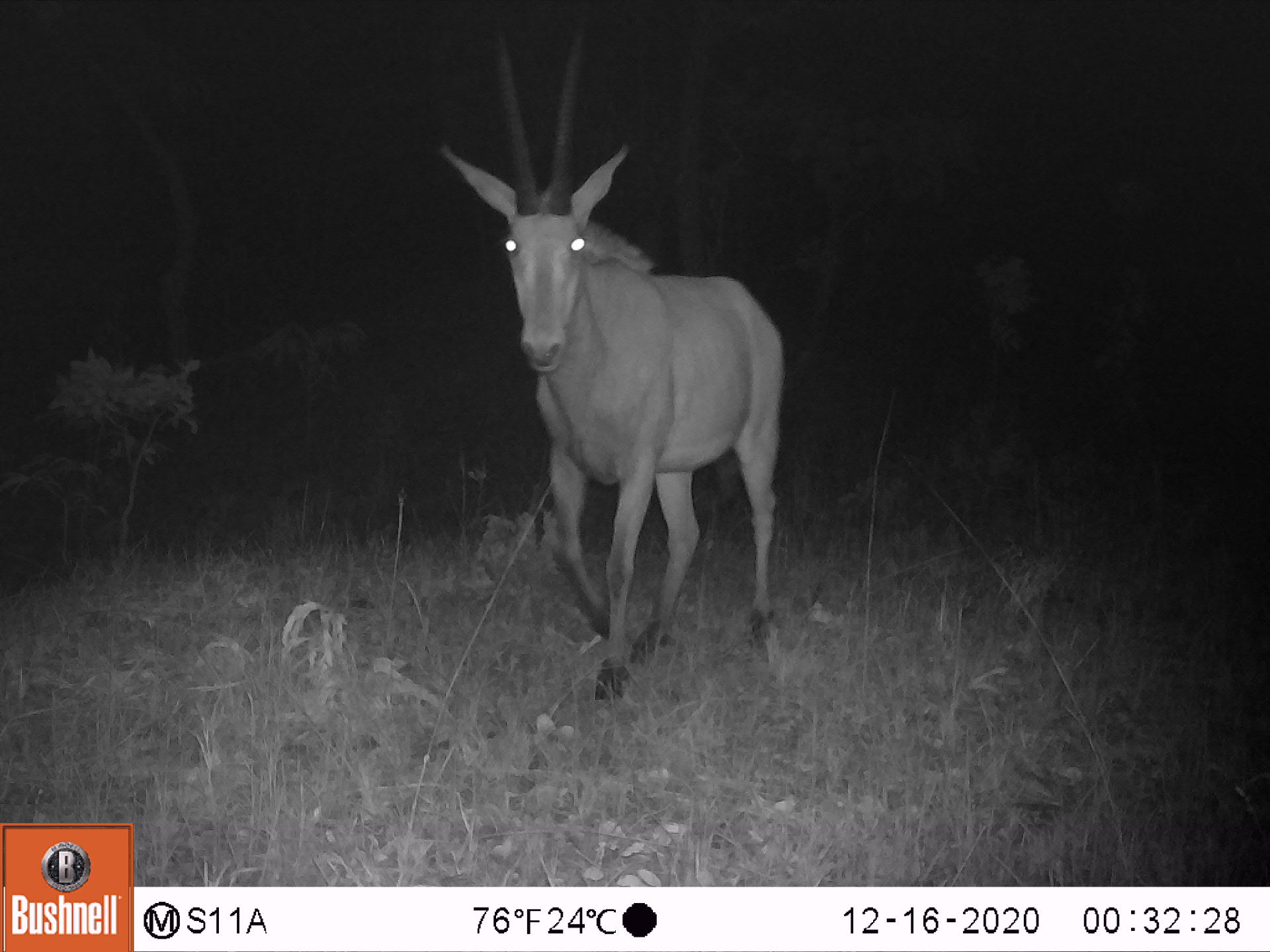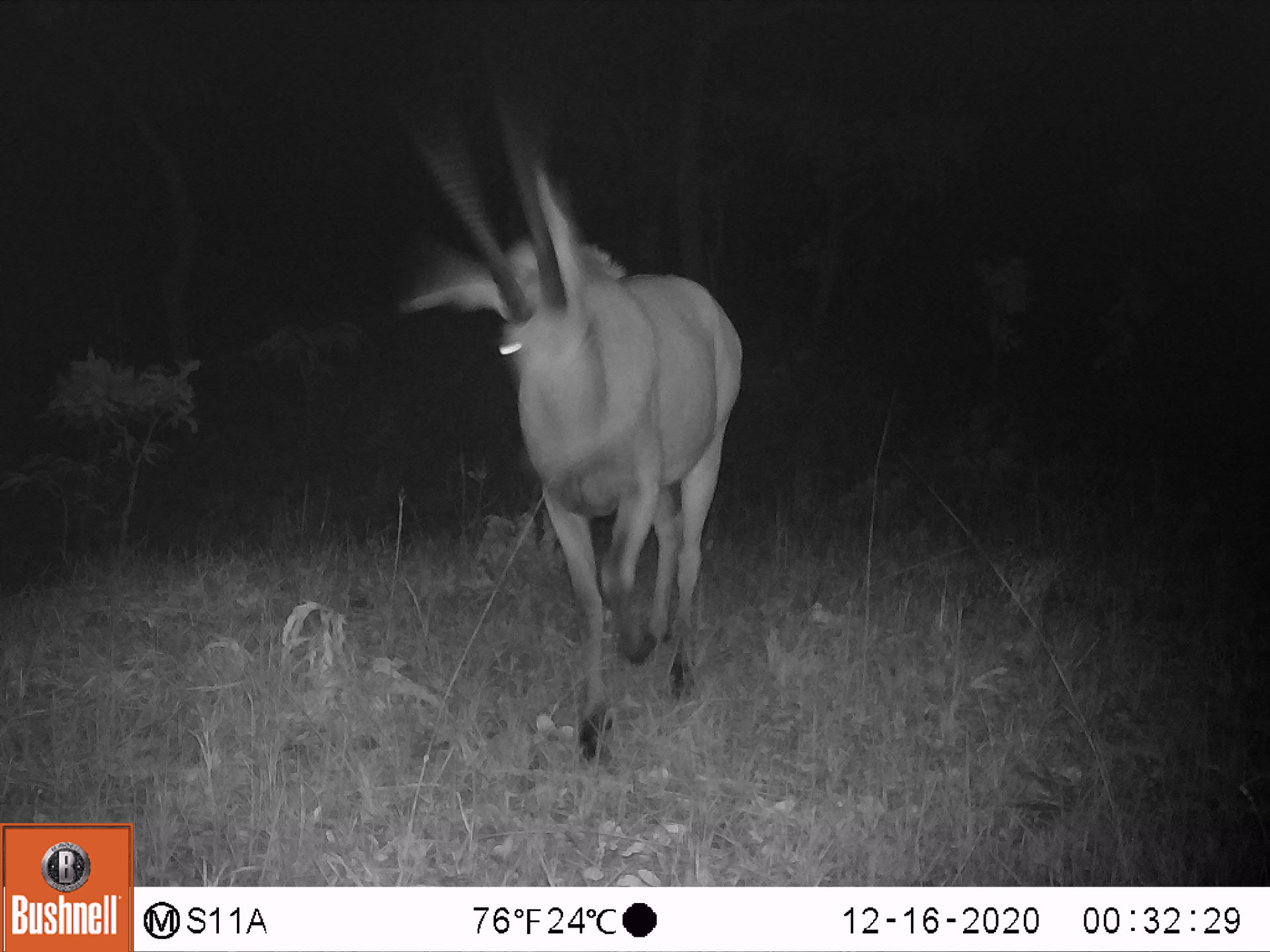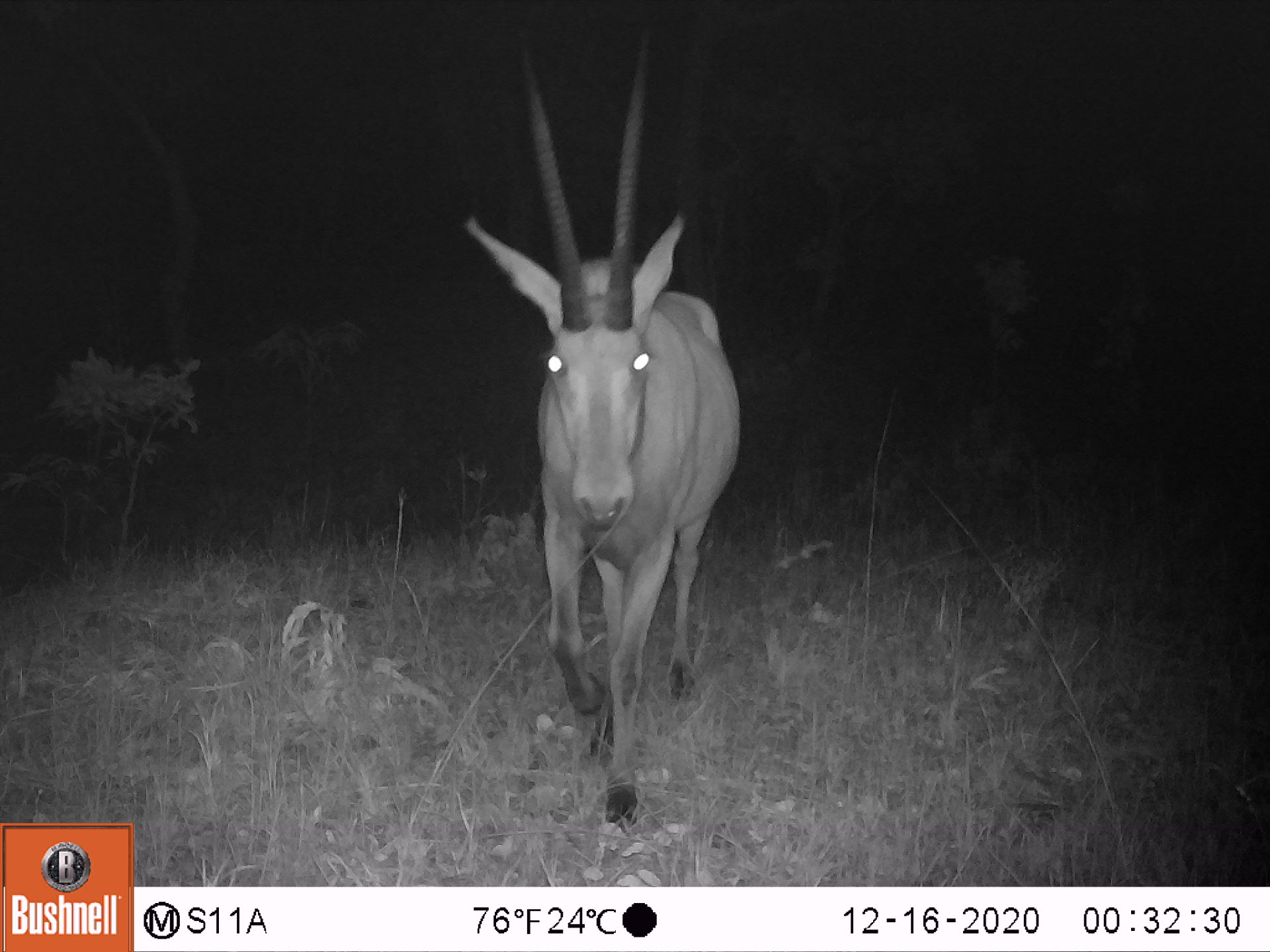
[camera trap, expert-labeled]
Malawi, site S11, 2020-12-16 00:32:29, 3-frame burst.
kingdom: Animalia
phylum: Chordata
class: Mammalia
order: Artiodactyla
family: Bovidae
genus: Hippotragus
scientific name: Hippotragus niger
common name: sable antelope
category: sable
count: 1